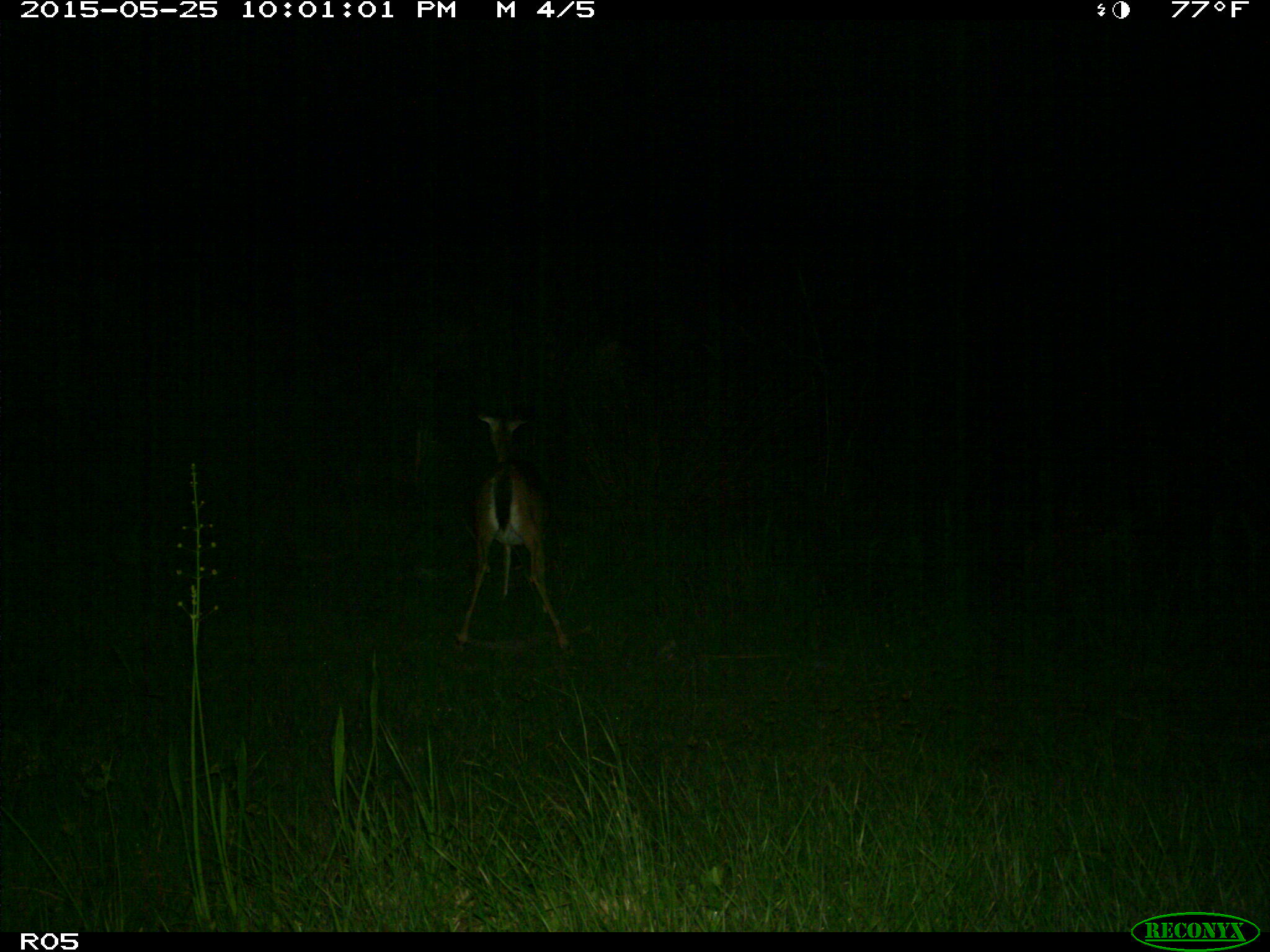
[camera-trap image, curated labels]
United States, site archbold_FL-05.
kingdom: Animalia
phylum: Chordata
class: Mammalia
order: Artiodactyla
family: Cervidae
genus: Odocoileus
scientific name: Odocoileus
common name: deer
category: unidentified deer